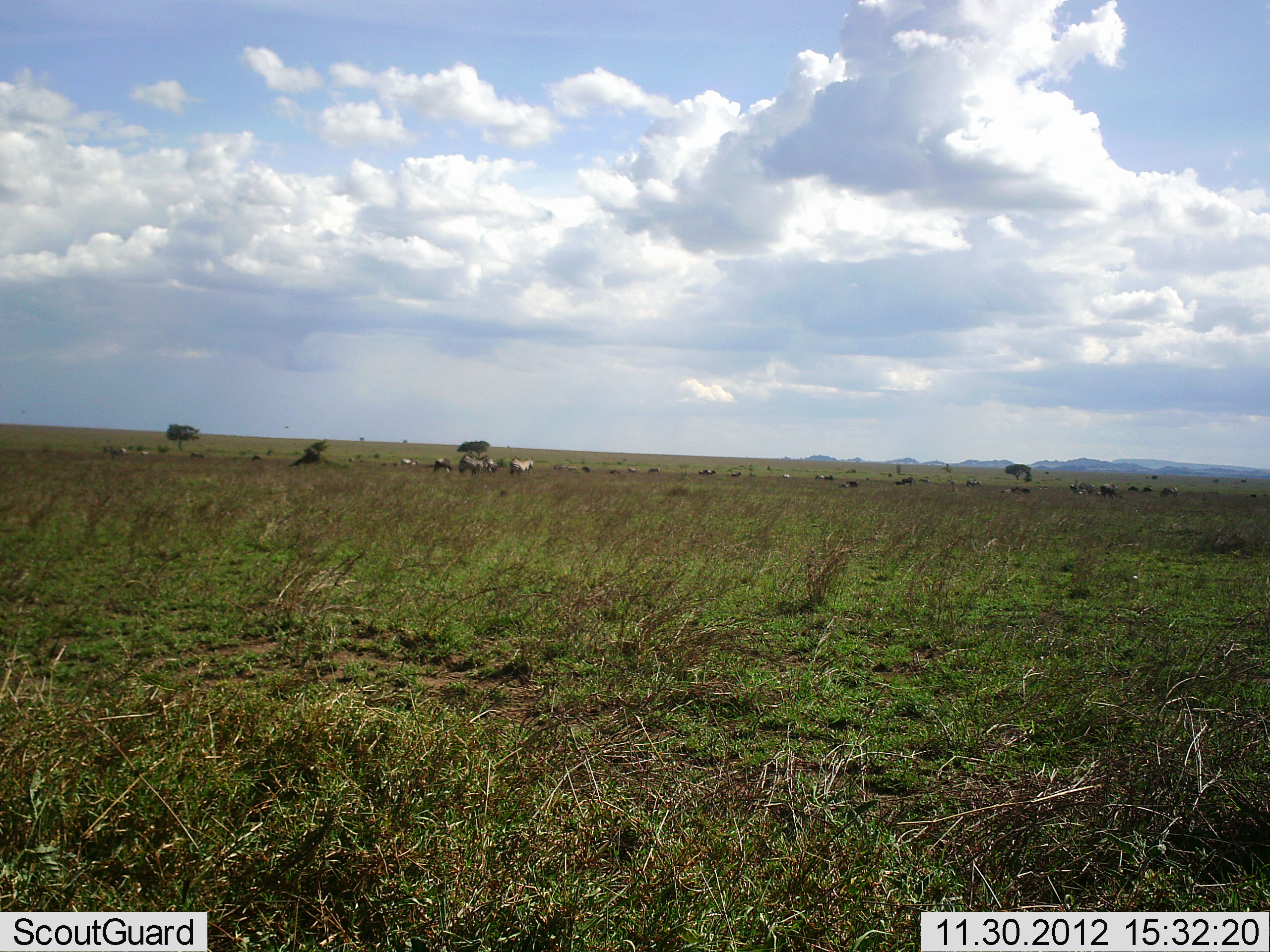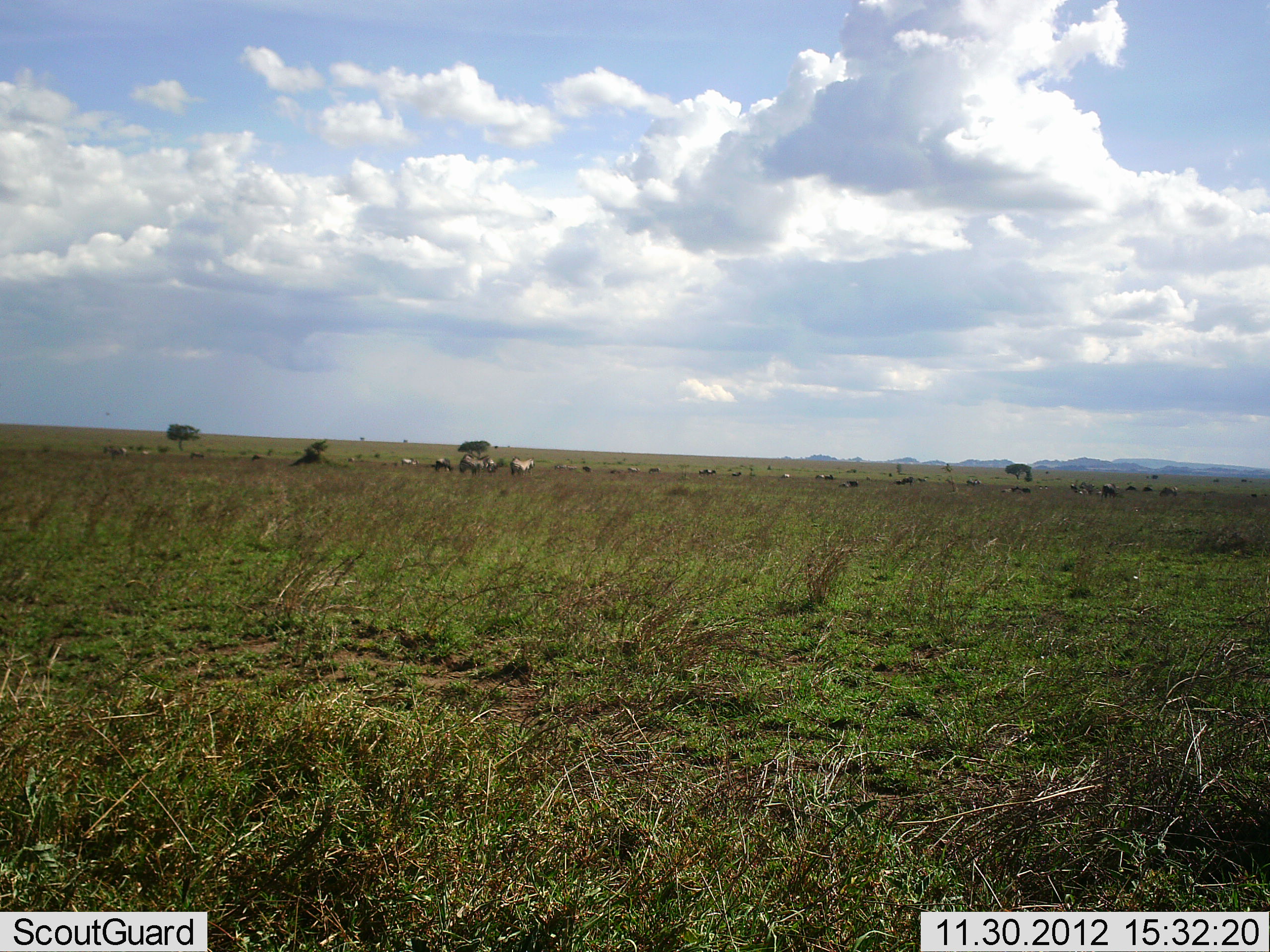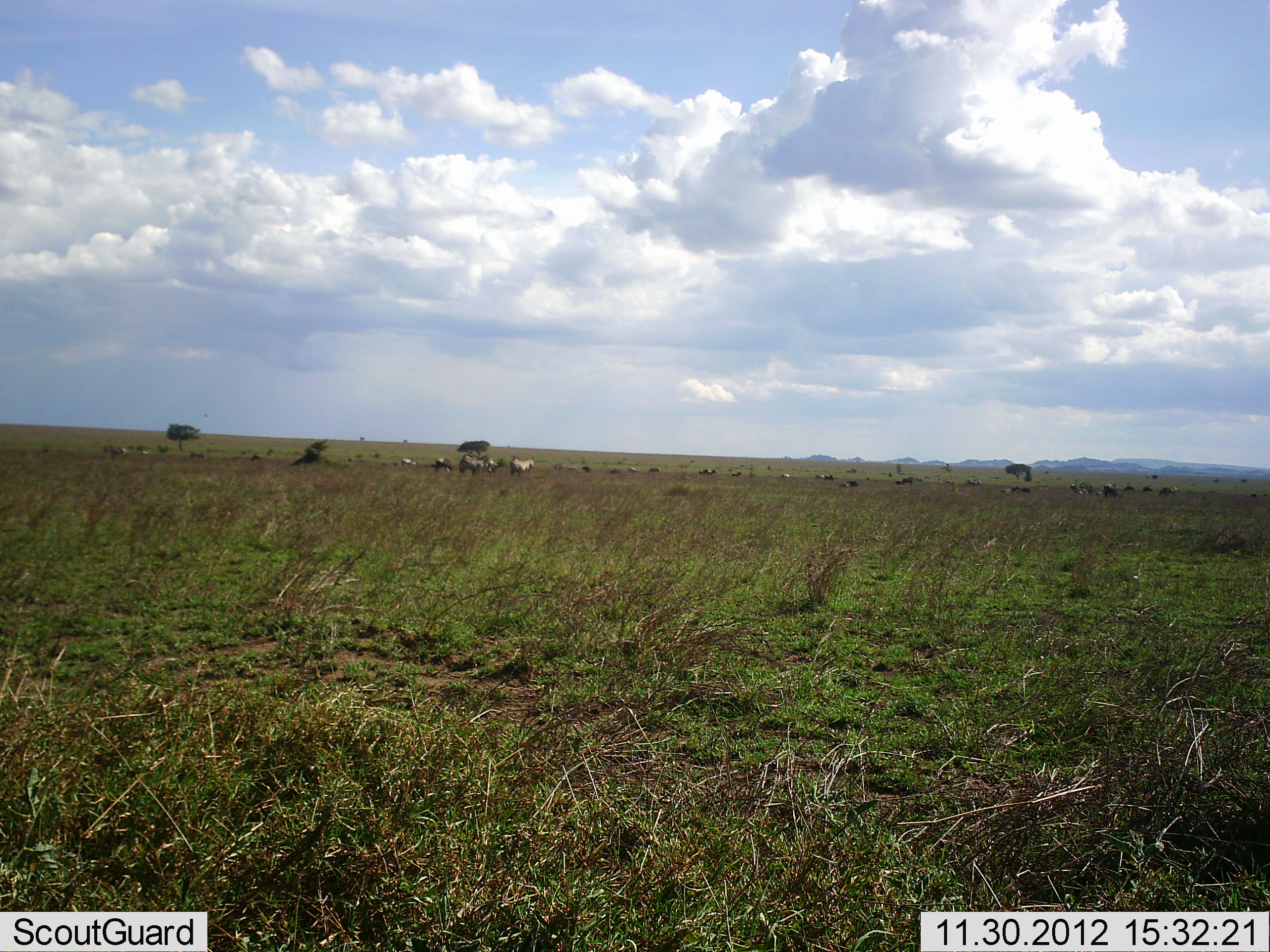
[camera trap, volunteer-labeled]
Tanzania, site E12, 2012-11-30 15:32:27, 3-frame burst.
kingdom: Animalia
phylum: Chordata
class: Mammalia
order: Artiodactyla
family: Bovidae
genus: Connochaetes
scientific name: Connochaetes taurinus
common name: blue wildebeest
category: wildebeest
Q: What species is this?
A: Wildebeest (blue wildebeest) (Connochaetes taurinus).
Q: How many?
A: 11-50.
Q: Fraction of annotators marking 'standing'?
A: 43%.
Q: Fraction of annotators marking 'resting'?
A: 14%.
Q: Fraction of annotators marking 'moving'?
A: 0%.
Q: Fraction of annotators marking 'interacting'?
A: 0%.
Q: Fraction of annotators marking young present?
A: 0%.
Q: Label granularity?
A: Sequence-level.